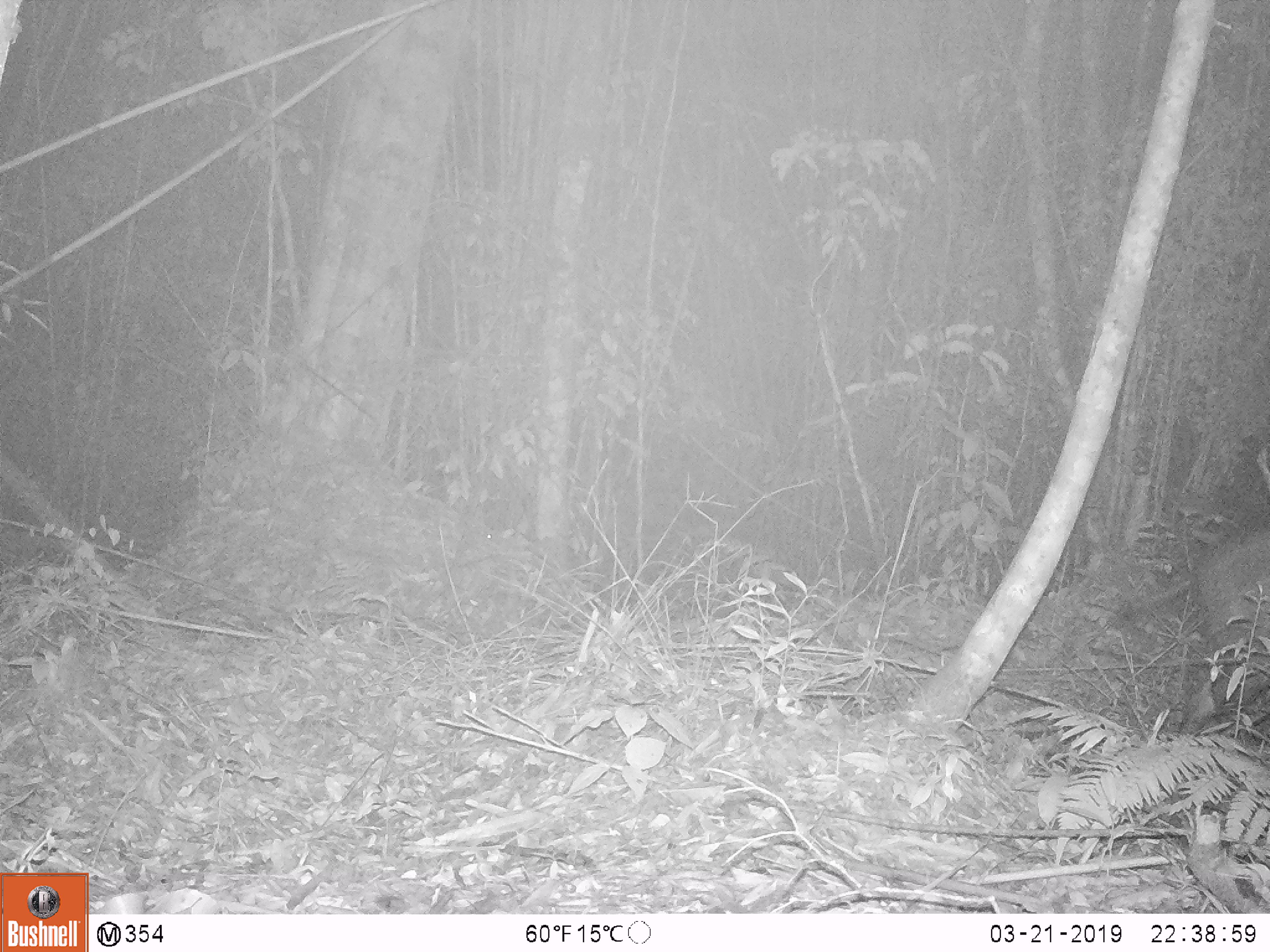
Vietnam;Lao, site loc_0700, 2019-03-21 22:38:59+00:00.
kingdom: Animalia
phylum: Chordata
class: Mammalia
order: Artiodactyla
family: Suidae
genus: Sus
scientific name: Sus scrofa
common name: eurasian wild pig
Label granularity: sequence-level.